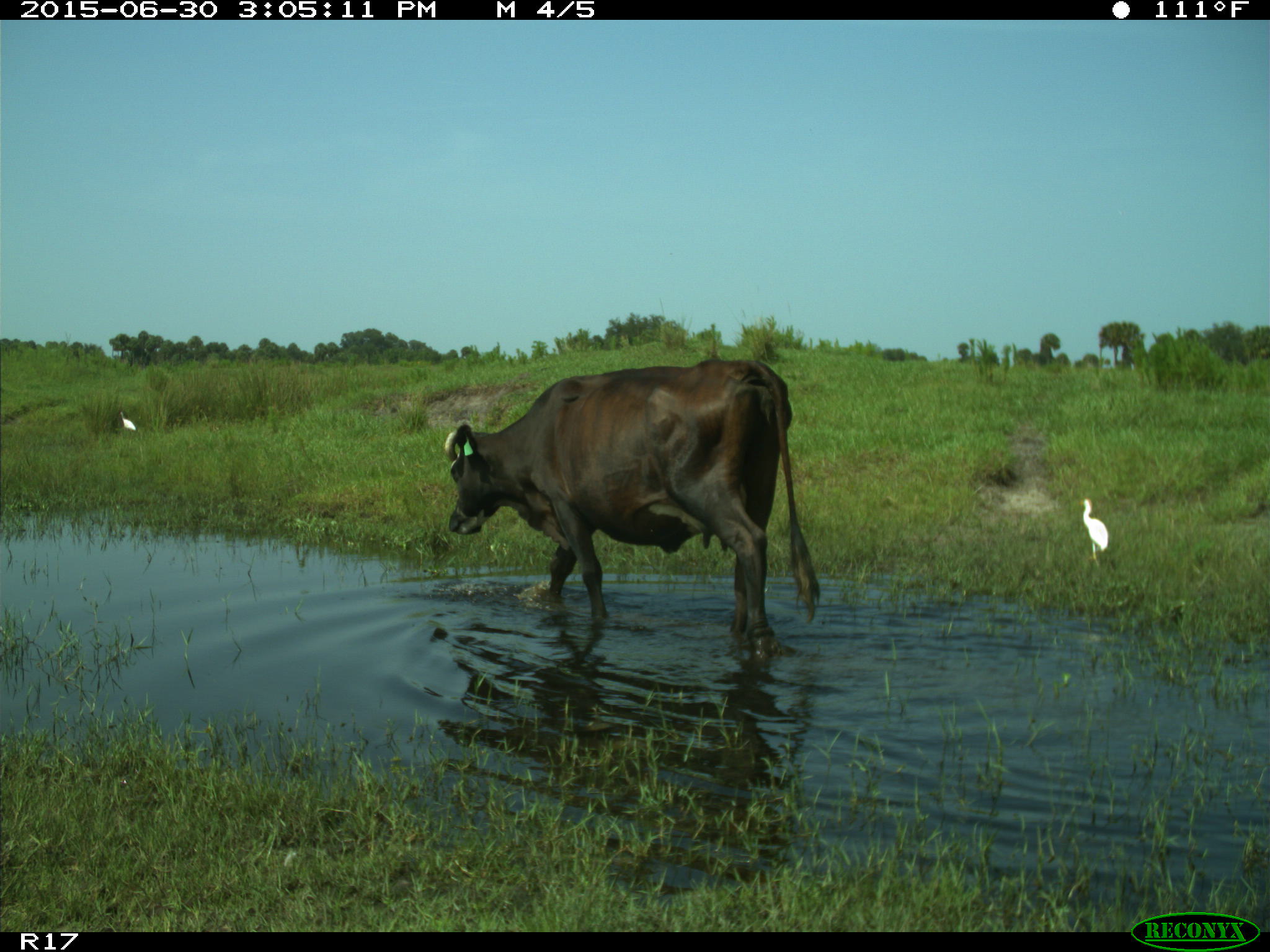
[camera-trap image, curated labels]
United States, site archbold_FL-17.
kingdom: Animalia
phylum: Chordata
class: Mammalia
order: Artiodactyla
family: Bovidae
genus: Bos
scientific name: Bos taurus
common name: domestic cow